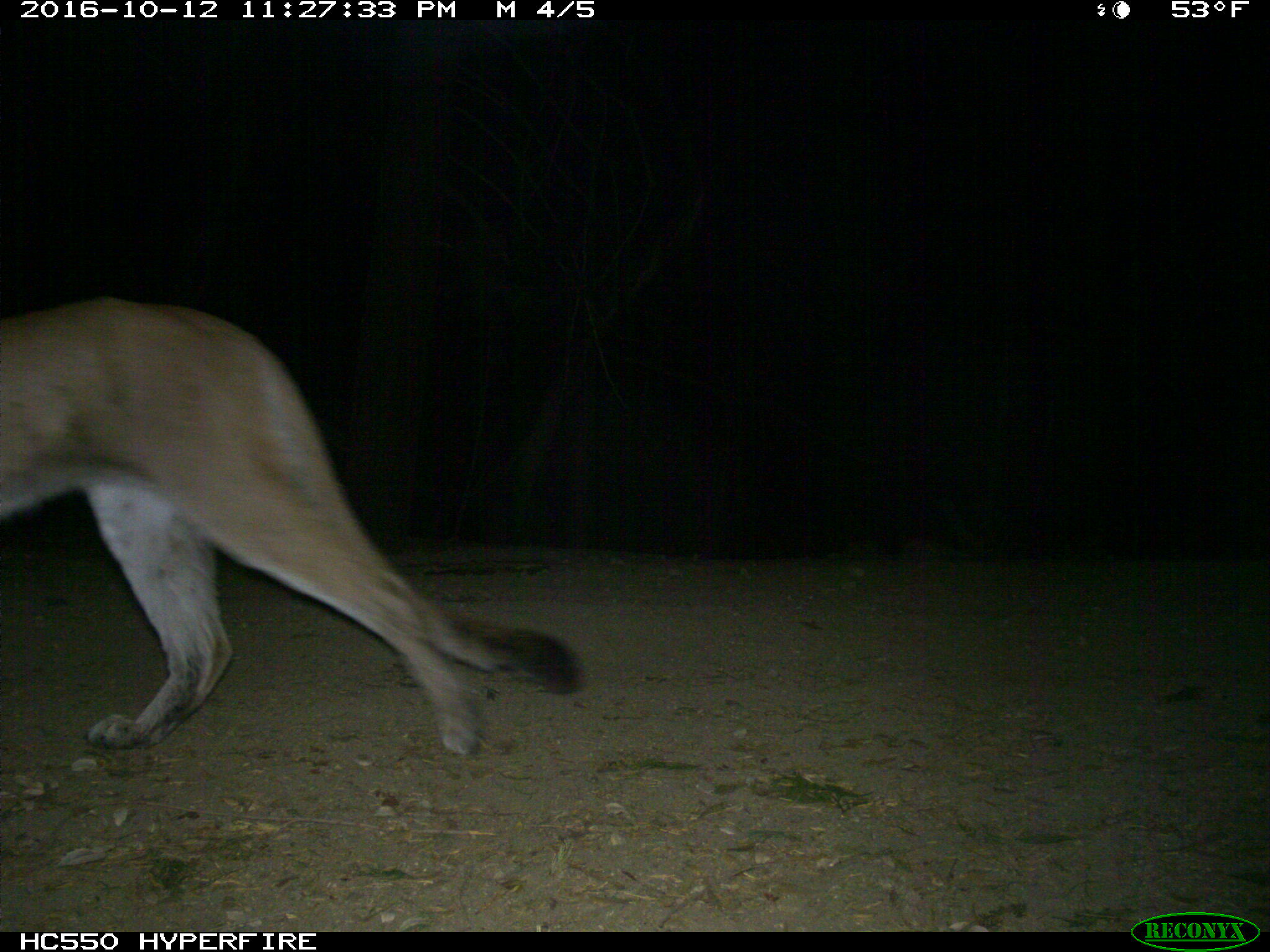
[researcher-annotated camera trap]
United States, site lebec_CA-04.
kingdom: Animalia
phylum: Chordata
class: Mammalia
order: Carnivora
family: Felidae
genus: Puma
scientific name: Puma concolor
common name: mountain lion